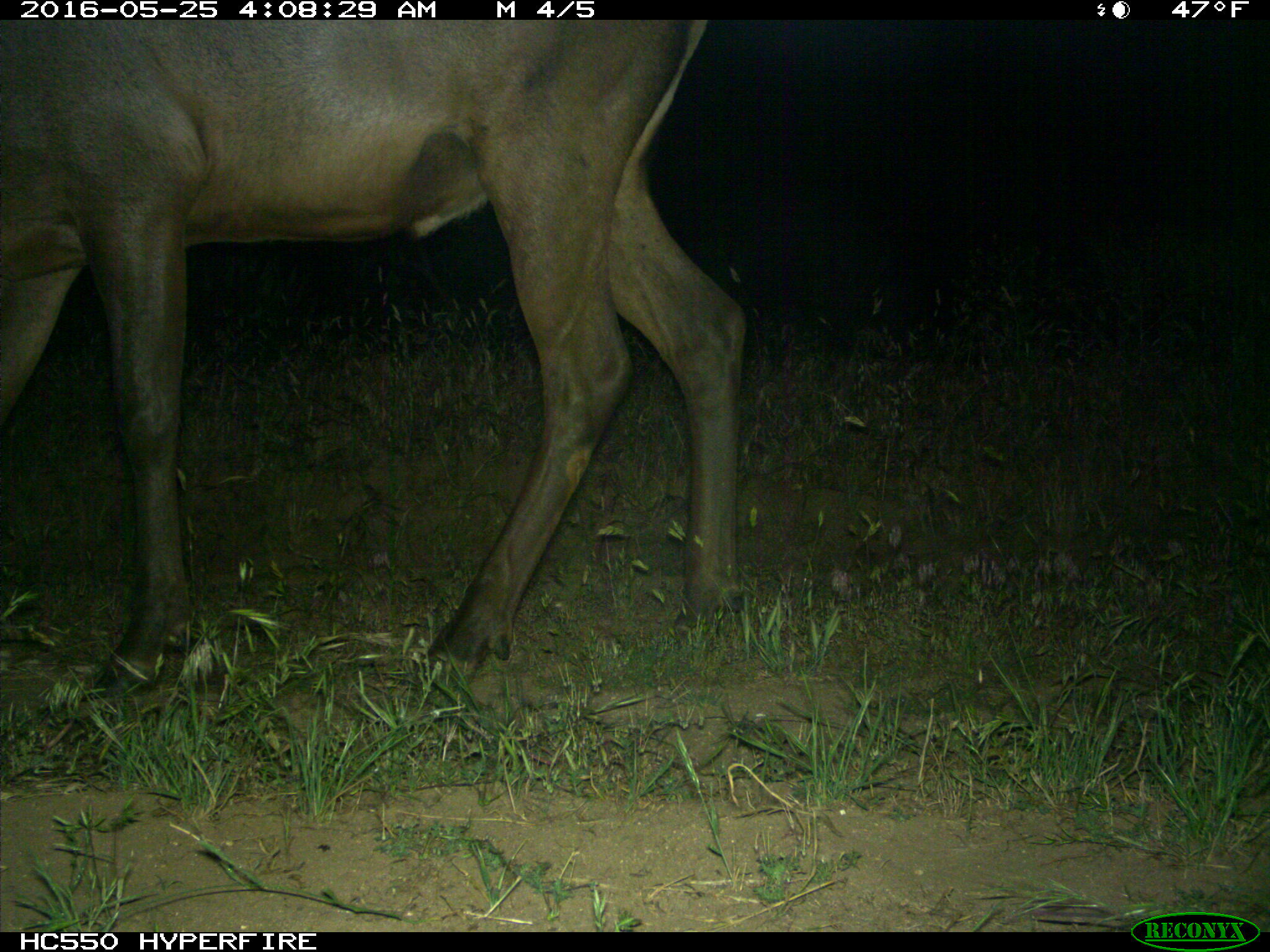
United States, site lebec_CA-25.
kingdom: Animalia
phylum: Chordata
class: Mammalia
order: Artiodactyla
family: Cervidae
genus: Cervus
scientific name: Cervus canadensis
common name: elk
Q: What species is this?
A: Cervus canadensis (elk).